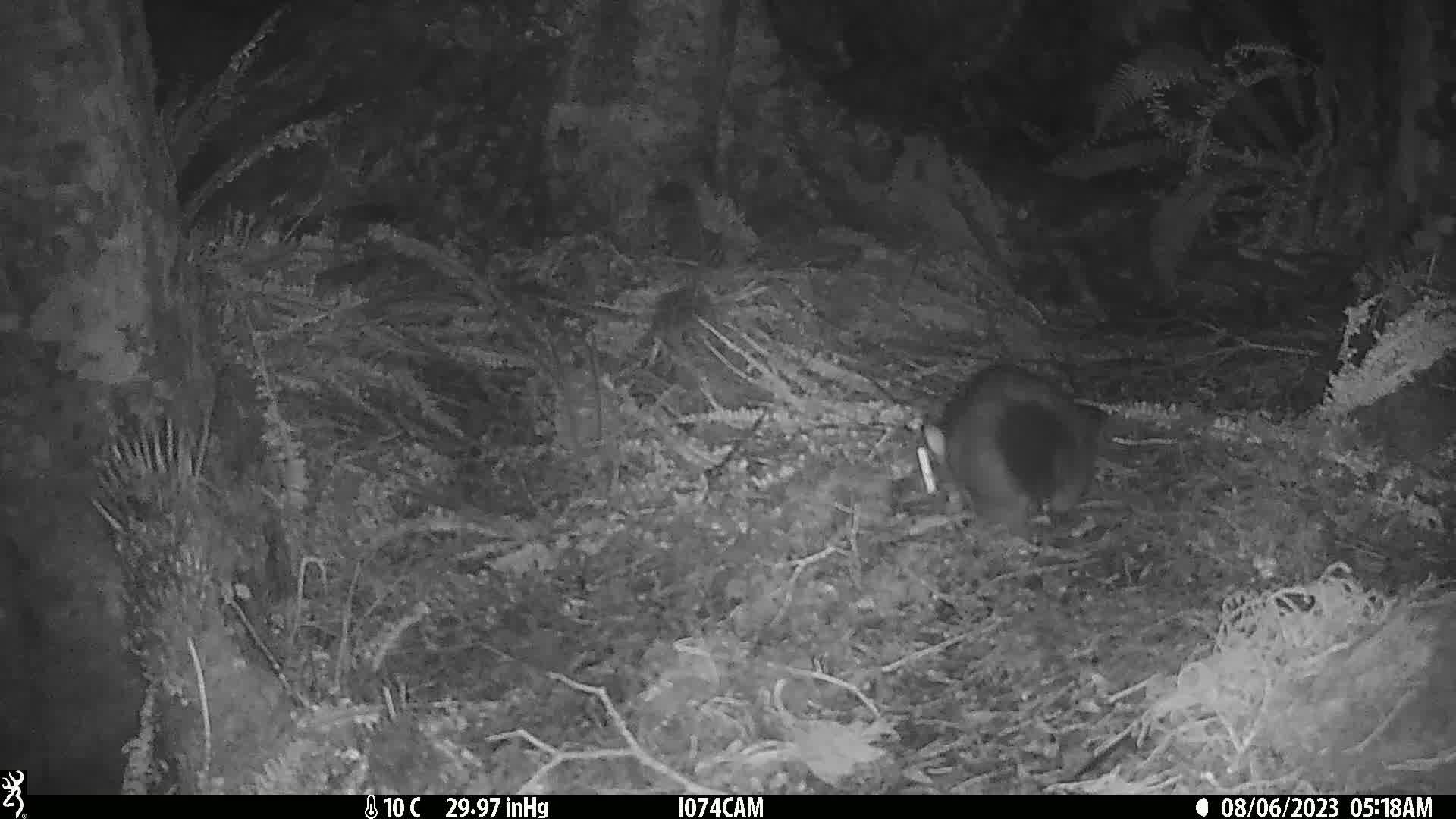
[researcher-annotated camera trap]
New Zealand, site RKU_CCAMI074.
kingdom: Animalia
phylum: Chordata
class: Mammalia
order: Diprotodontia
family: Phalangeridae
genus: Trichosurus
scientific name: Trichosurus vulpecula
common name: common brushtail possum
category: possum